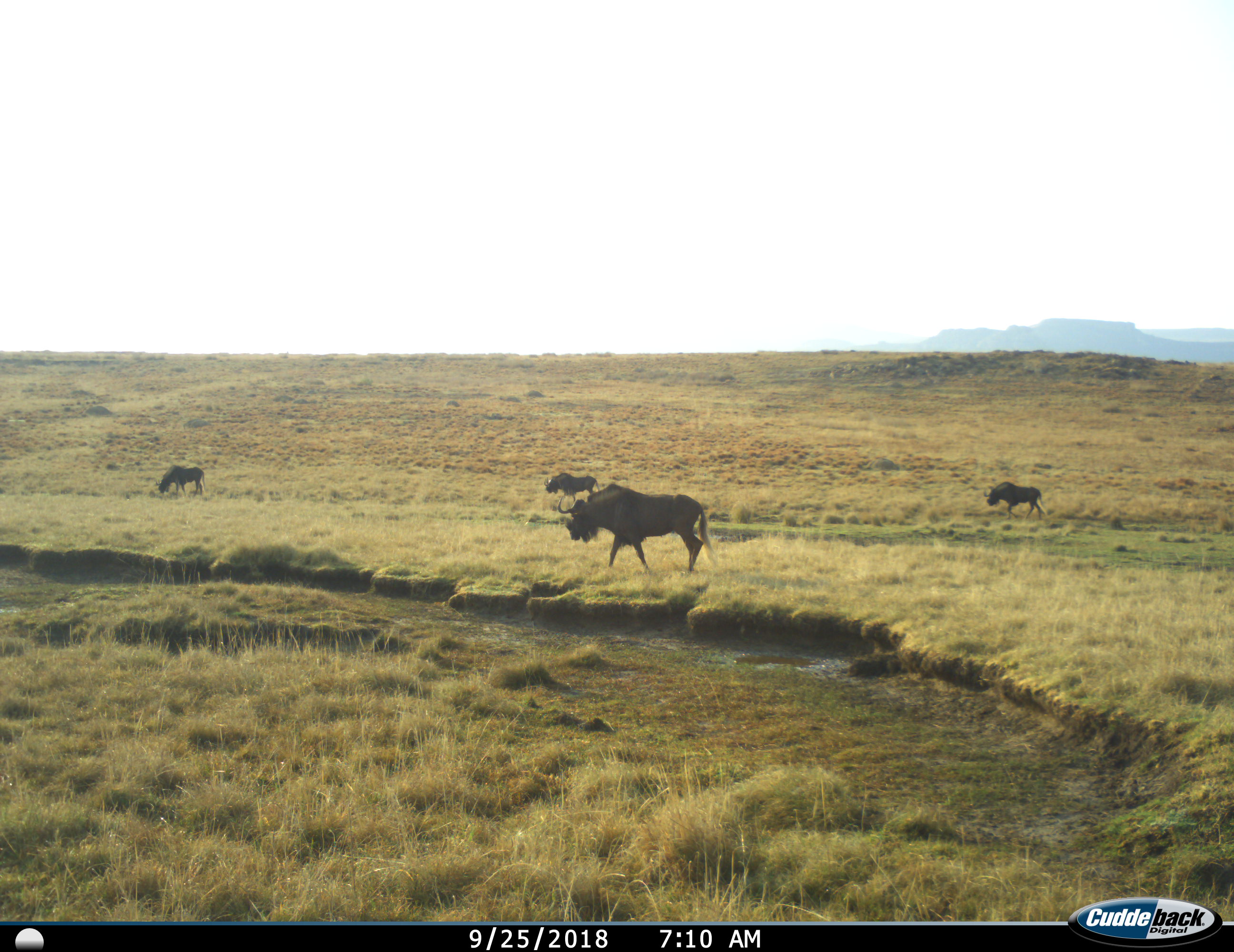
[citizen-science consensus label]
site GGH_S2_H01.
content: unidentified animal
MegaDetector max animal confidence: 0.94